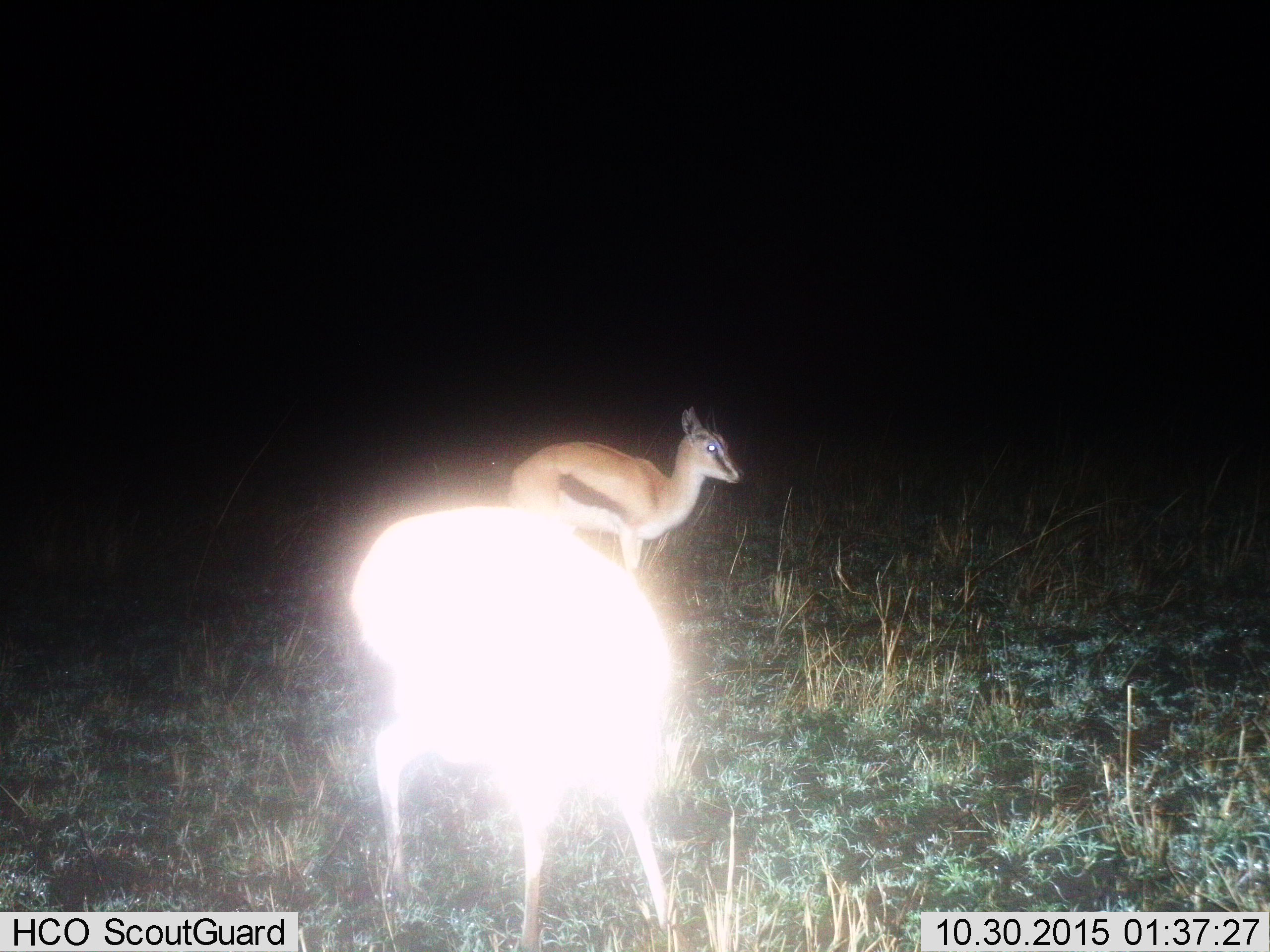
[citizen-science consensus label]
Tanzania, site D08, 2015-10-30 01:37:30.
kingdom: Animalia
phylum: Chordata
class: Mammalia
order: Artiodactyla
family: Bovidae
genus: Eudorcas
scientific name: Eudorcas thomsonii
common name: thomson's gazelle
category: gazellethomsons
Gazellethomsons (thomson's gazelle) (Eudorcas thomsonii), count 2. Behavior (volunteer vote fractions): standing 88%, resting 6%, moving 19%, interacting 0%. Young present (vote fraction): 25%. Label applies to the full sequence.